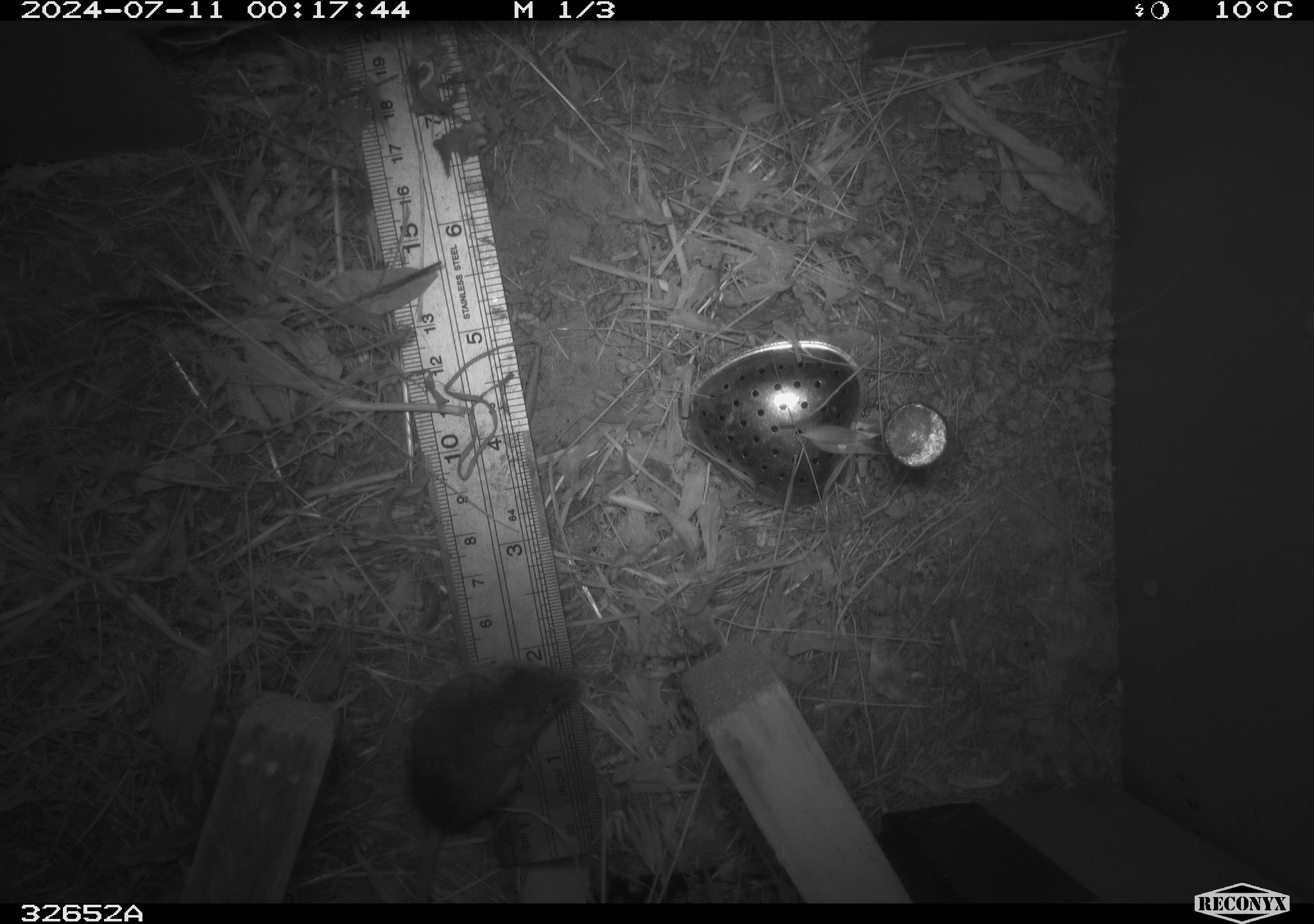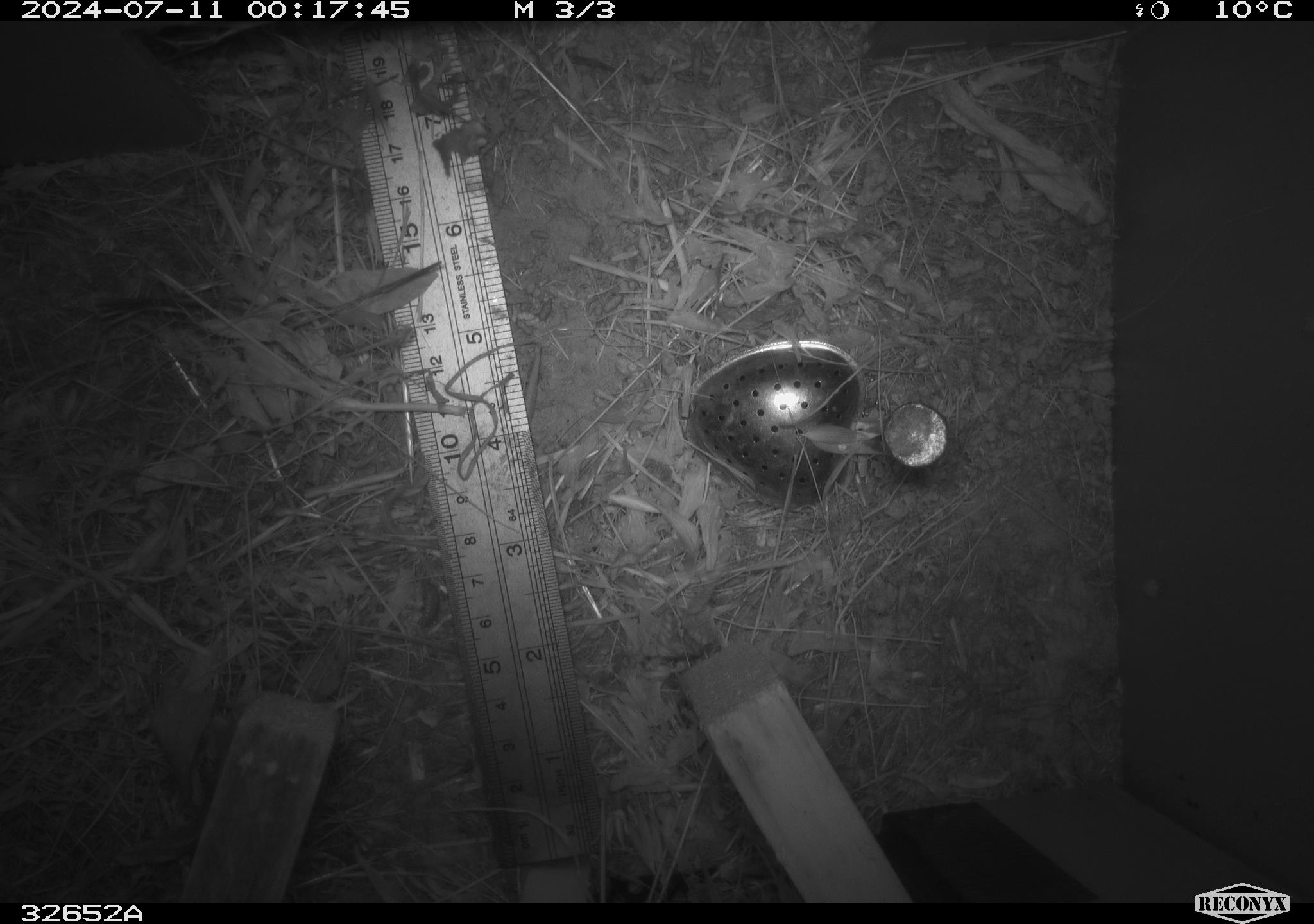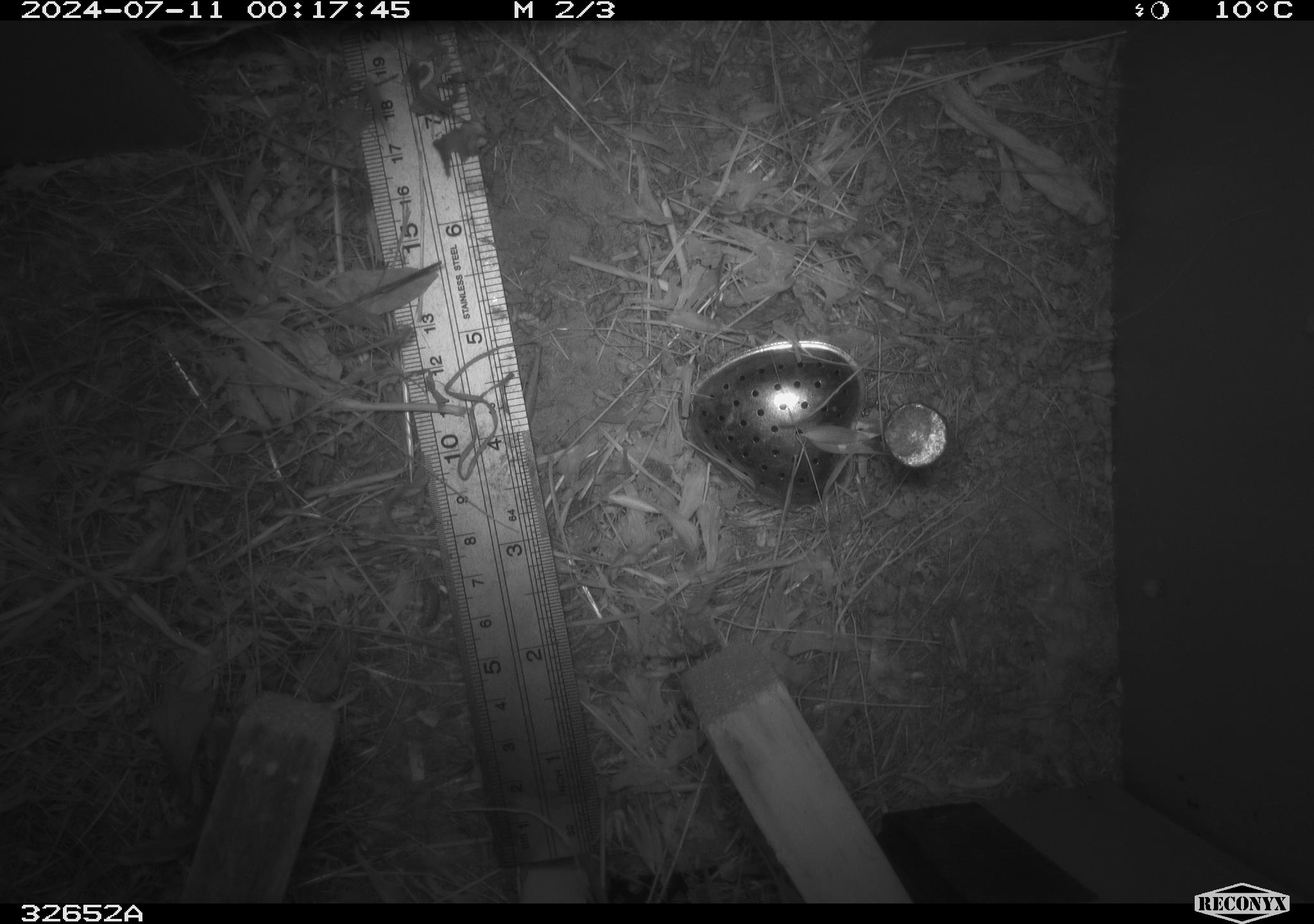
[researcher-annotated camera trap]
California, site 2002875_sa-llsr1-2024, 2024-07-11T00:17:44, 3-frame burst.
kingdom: Animalia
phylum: Chordata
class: Mammalia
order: Rodentia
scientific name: Rodentia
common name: mouse species